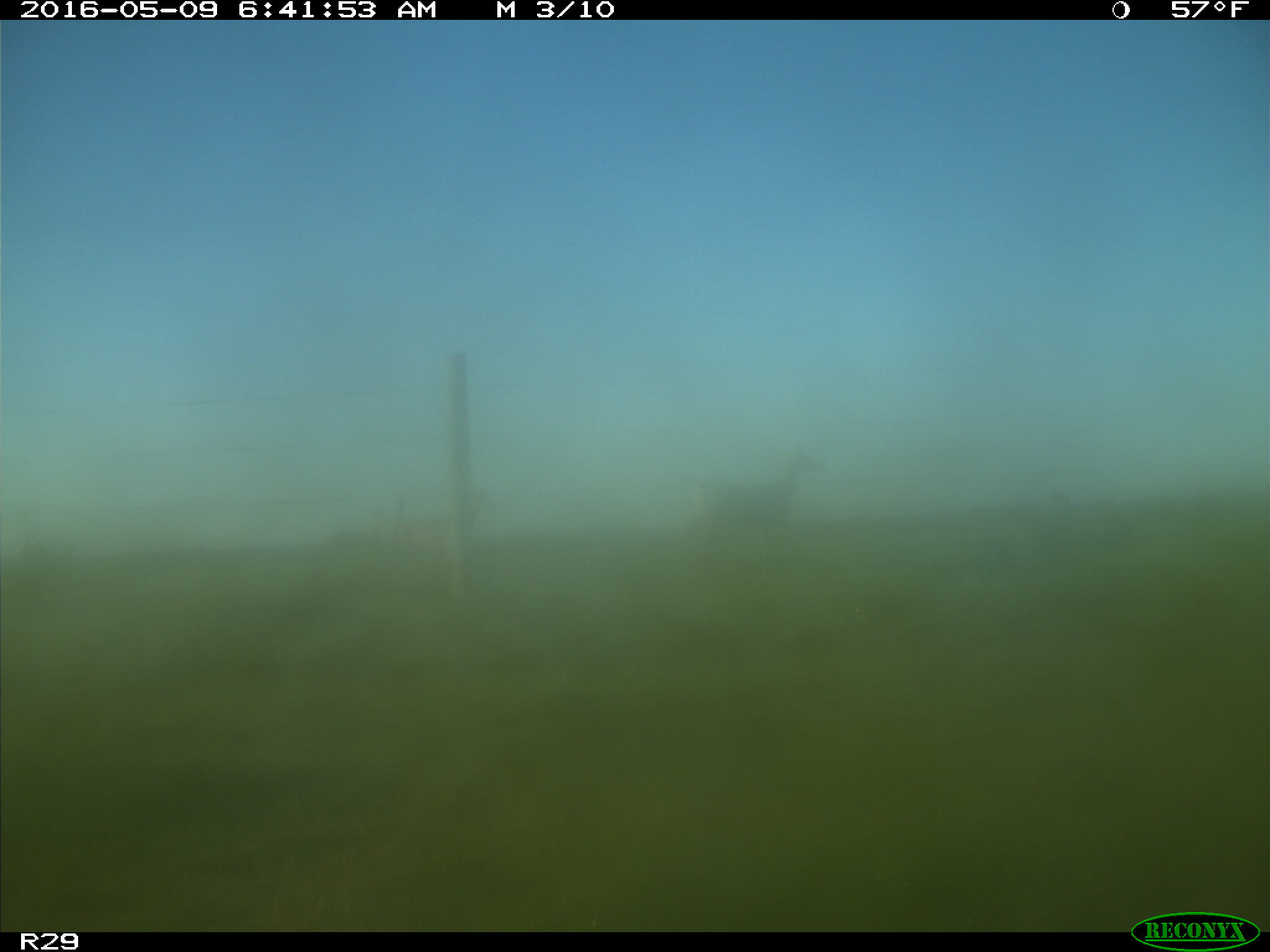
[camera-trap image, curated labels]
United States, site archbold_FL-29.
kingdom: Animalia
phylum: Chordata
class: Mammalia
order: Artiodactyla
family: Cervidae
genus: Odocoileus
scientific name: Odocoileus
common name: deer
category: unidentified deer